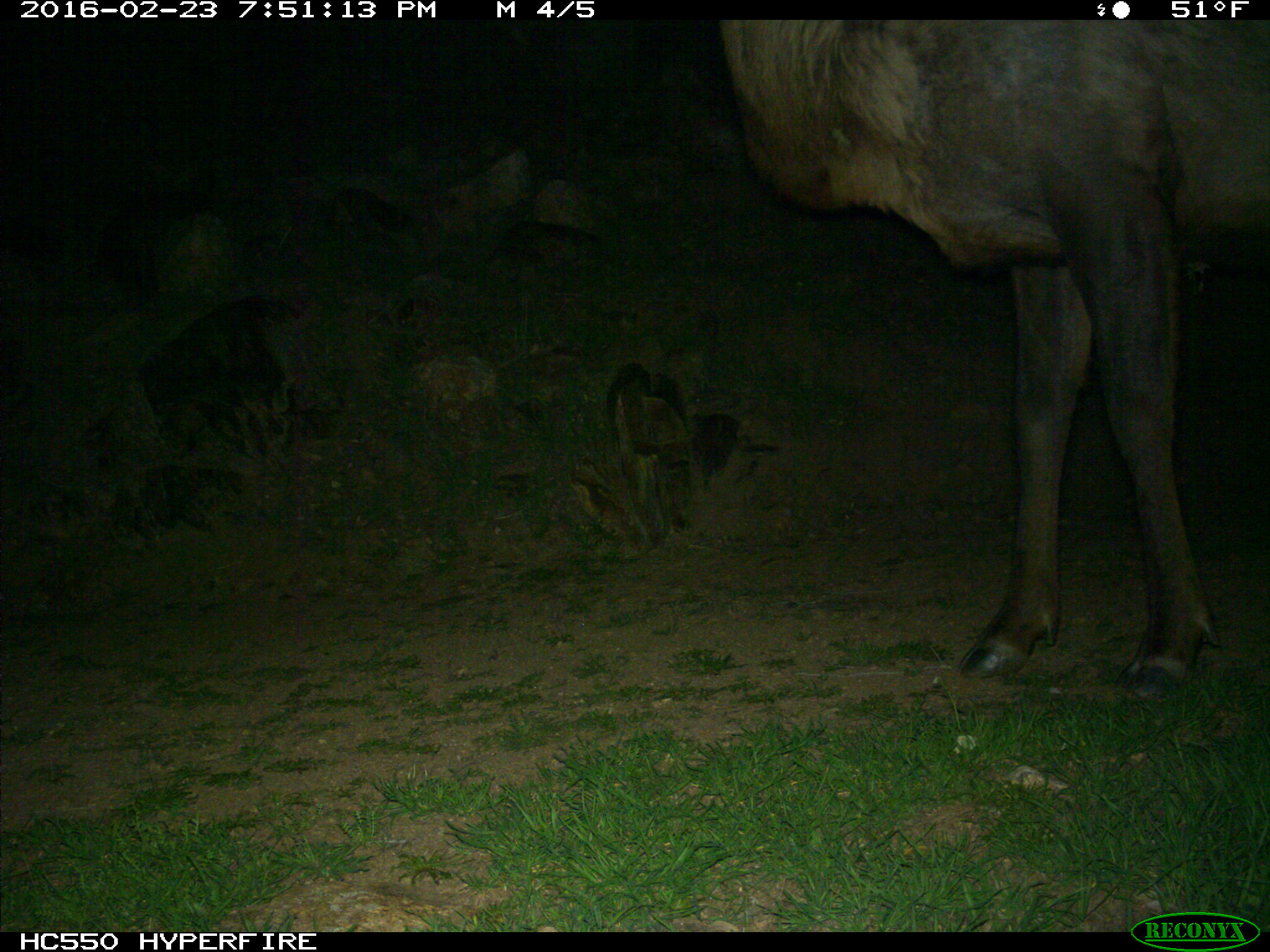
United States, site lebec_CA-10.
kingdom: Animalia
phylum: Chordata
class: Mammalia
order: Artiodactyla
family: Cervidae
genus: Cervus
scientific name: Cervus canadensis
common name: elk